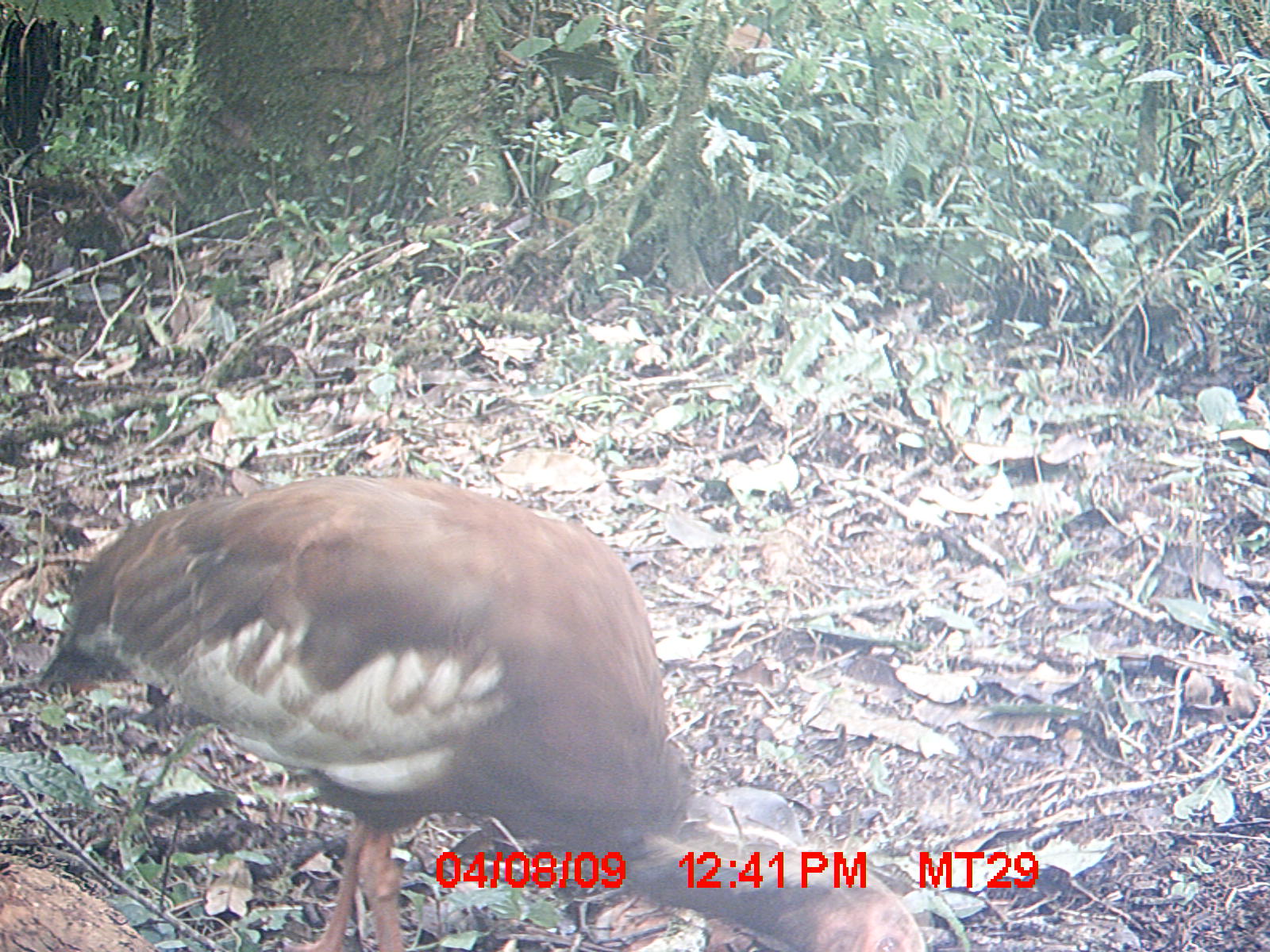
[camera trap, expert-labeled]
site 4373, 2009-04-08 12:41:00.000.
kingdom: Animalia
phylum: Chordata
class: Aves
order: Pelecaniformes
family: Threskiornithidae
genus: Lophotibis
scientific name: Lophotibis cristata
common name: madagascar ibis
Lophotibis cristata (madagascar ibis), count 1.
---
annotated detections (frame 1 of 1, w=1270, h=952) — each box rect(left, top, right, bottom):
lophotibis cristata: rect(35, 473, 928, 952)